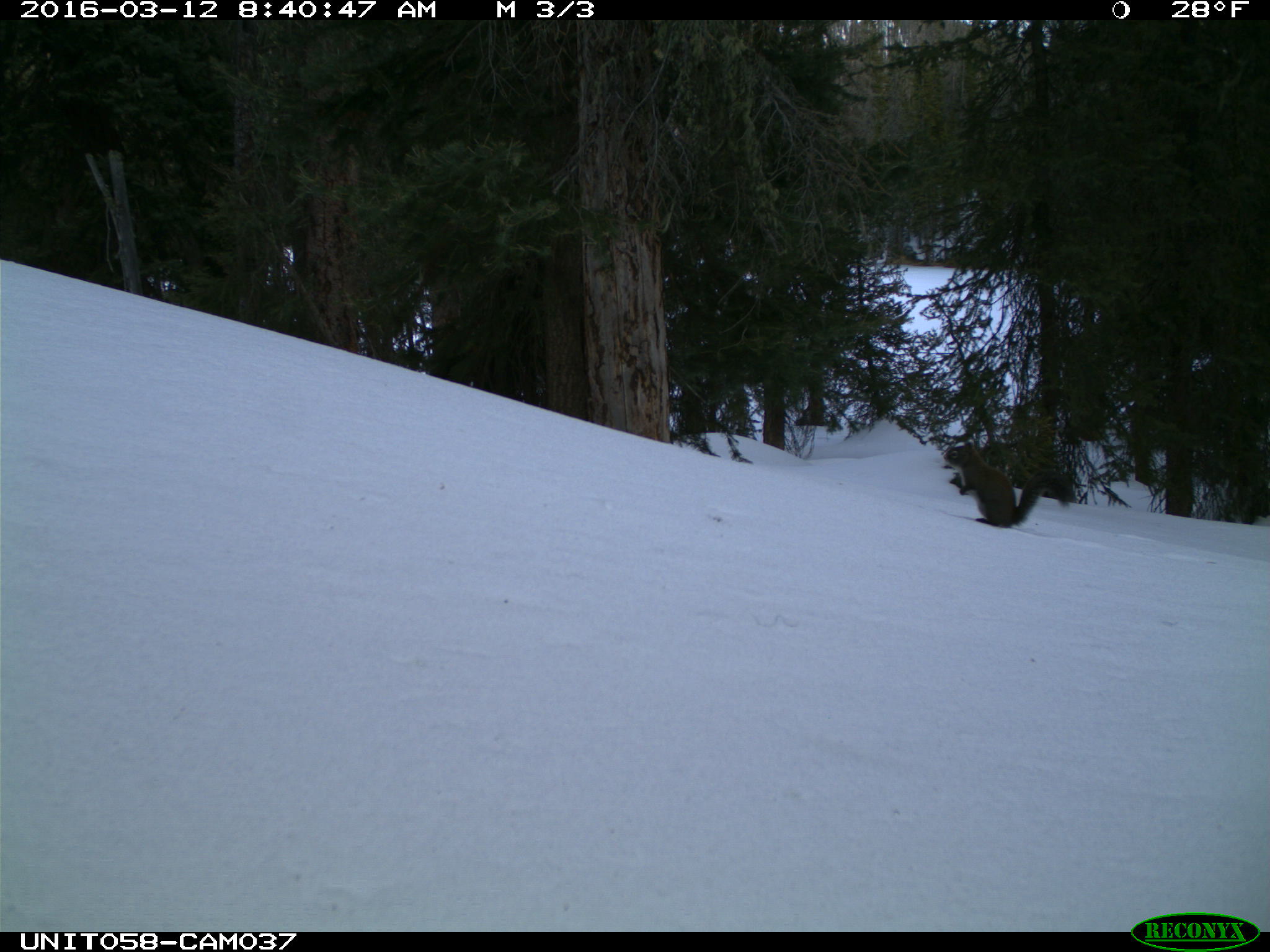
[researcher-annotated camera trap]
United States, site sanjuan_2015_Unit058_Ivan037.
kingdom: Animalia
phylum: Chordata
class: Mammalia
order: Rodentia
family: Sciuridae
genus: Tamiasciurus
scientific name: Tamiasciurus hudsonicus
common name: american red squirrel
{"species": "Tamiasciurus hudsonicus (american red squirrel)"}